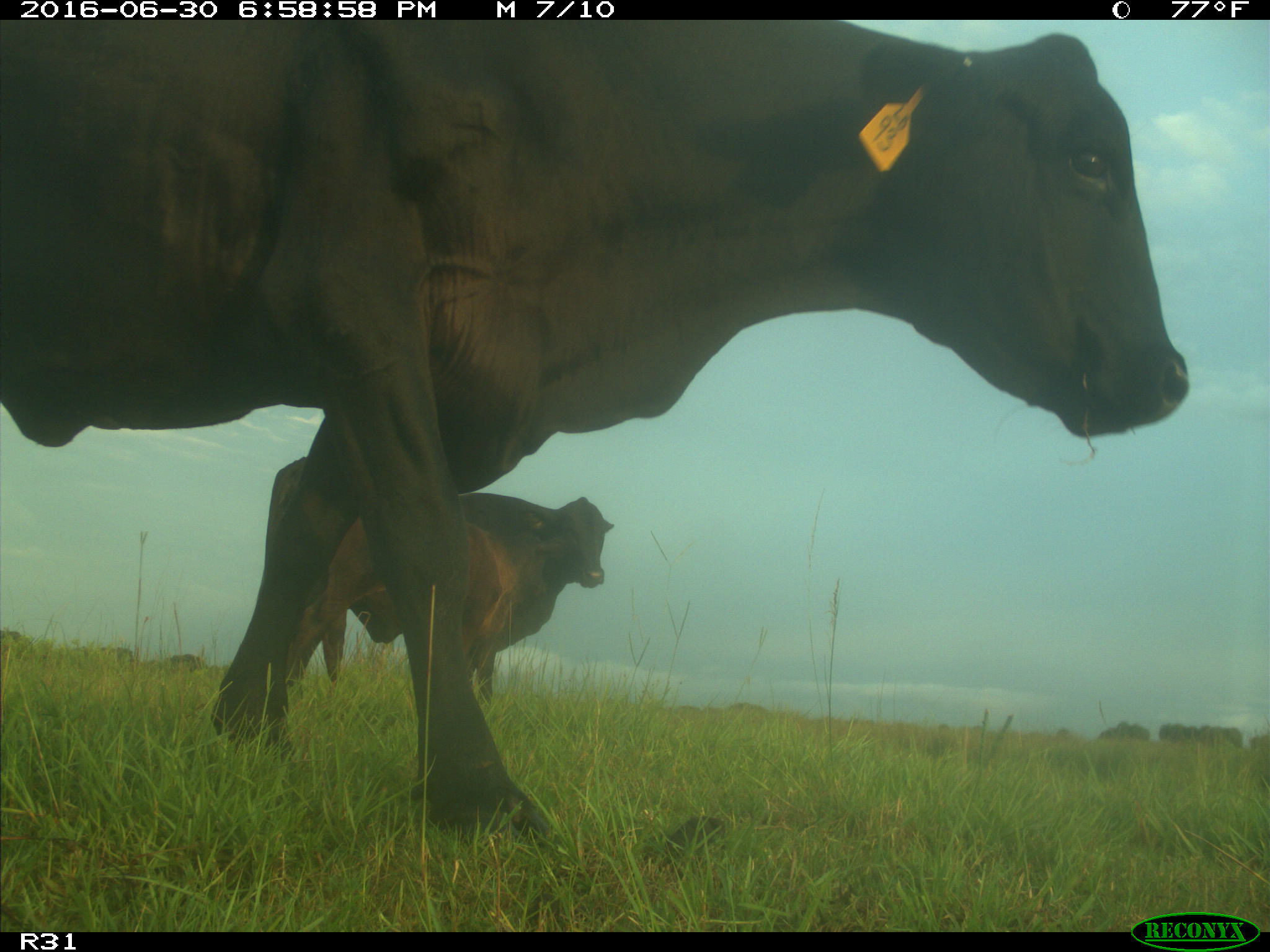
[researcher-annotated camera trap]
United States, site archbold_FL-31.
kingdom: Animalia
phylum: Chordata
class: Mammalia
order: Artiodactyla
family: Bovidae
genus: Bos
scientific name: Bos taurus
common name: domestic cow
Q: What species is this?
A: Bos taurus (domestic cow).